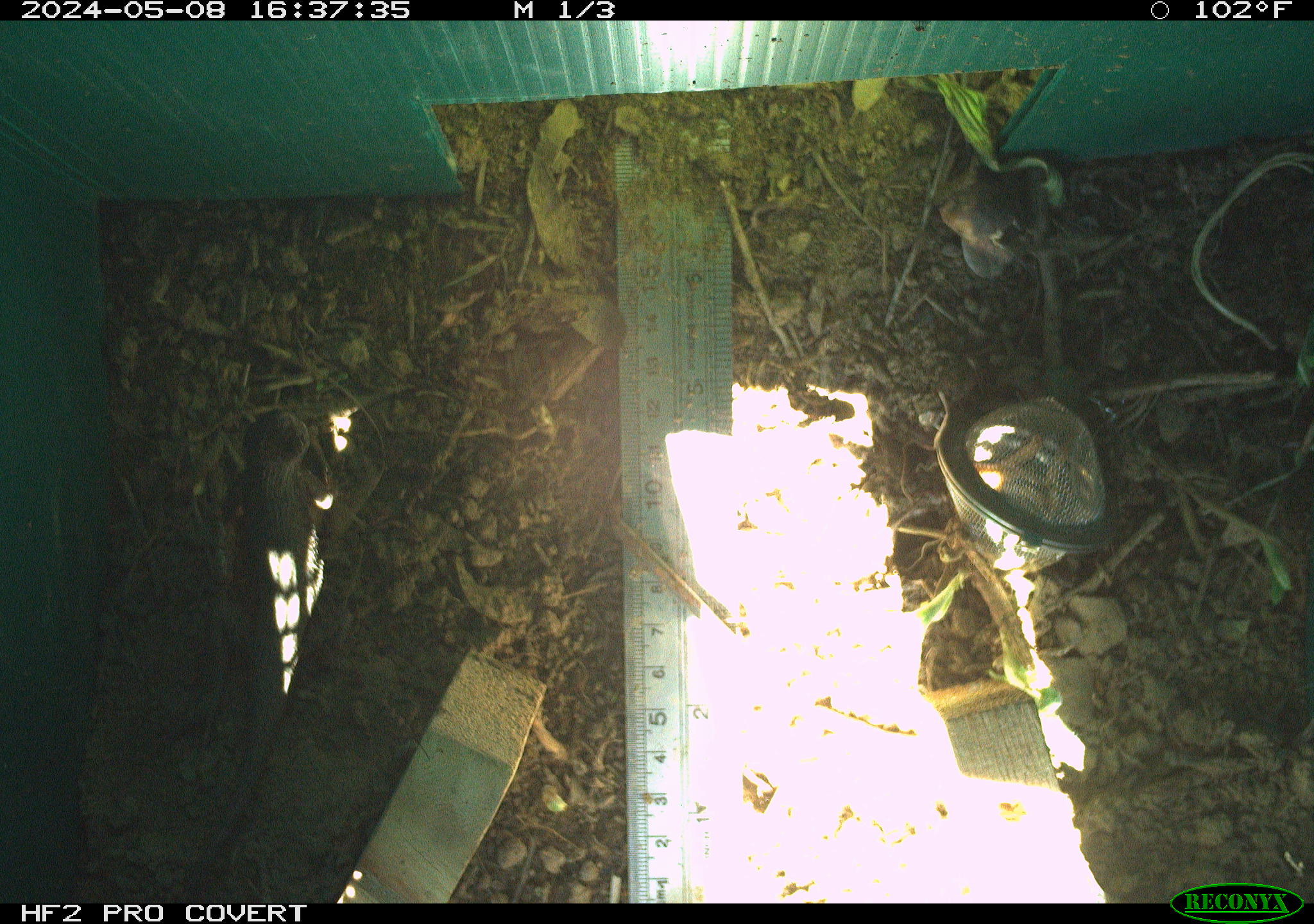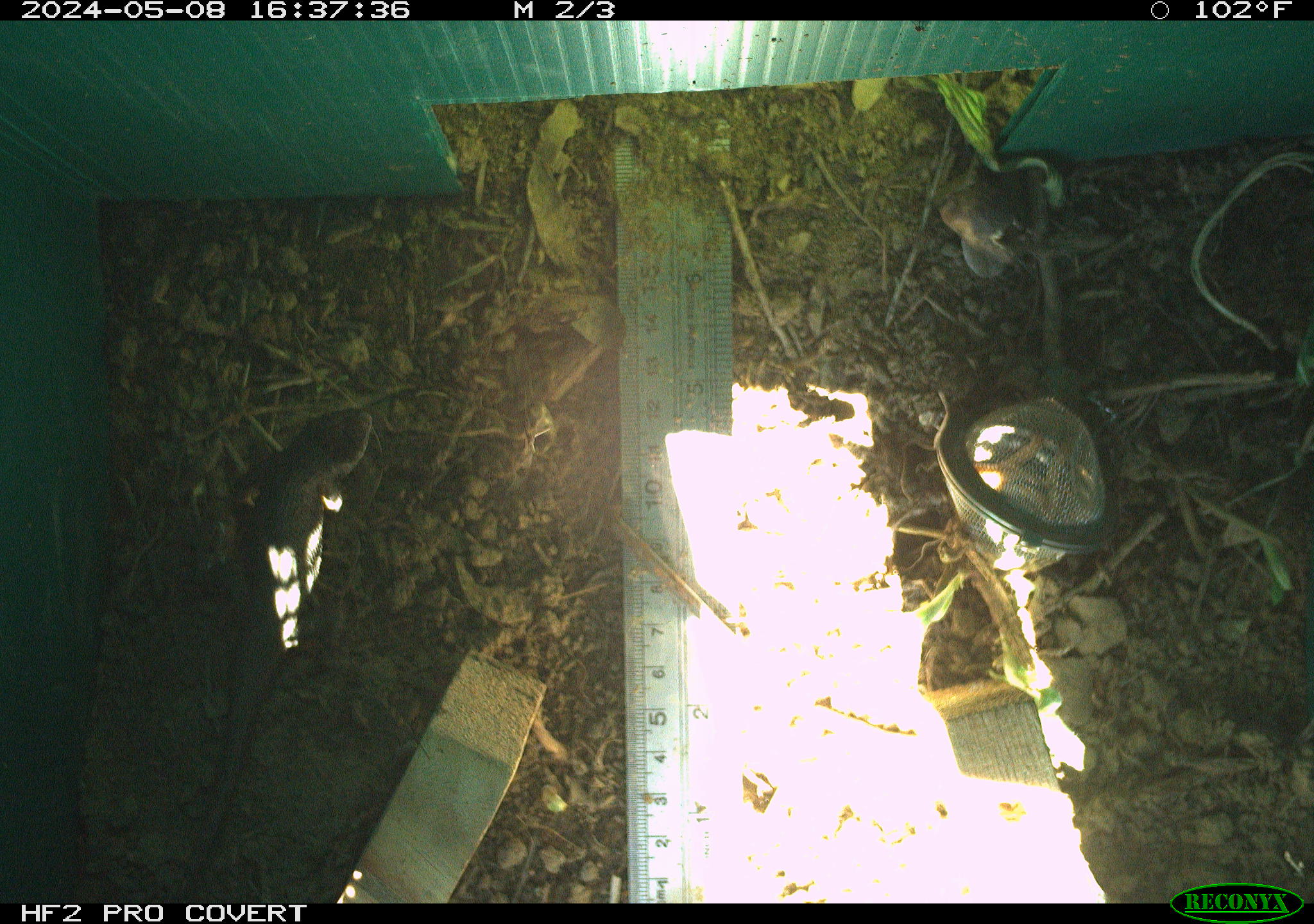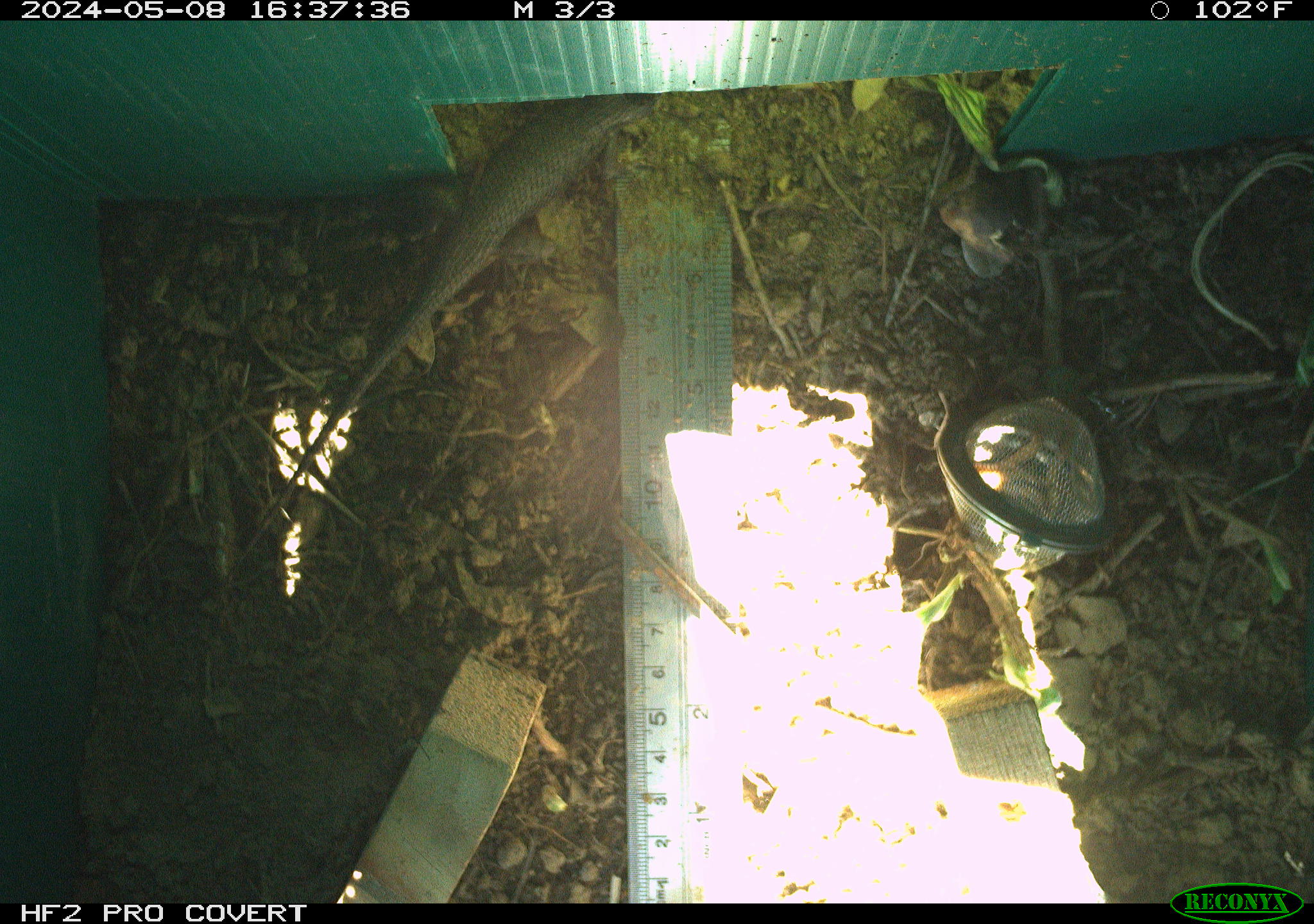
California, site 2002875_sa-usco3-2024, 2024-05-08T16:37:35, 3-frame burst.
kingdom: Animalia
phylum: Chordata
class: Reptilia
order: Squamata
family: Phrynosomatidae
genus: Sceloporus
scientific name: Sceloporus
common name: spiny lizards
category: sceloporus species